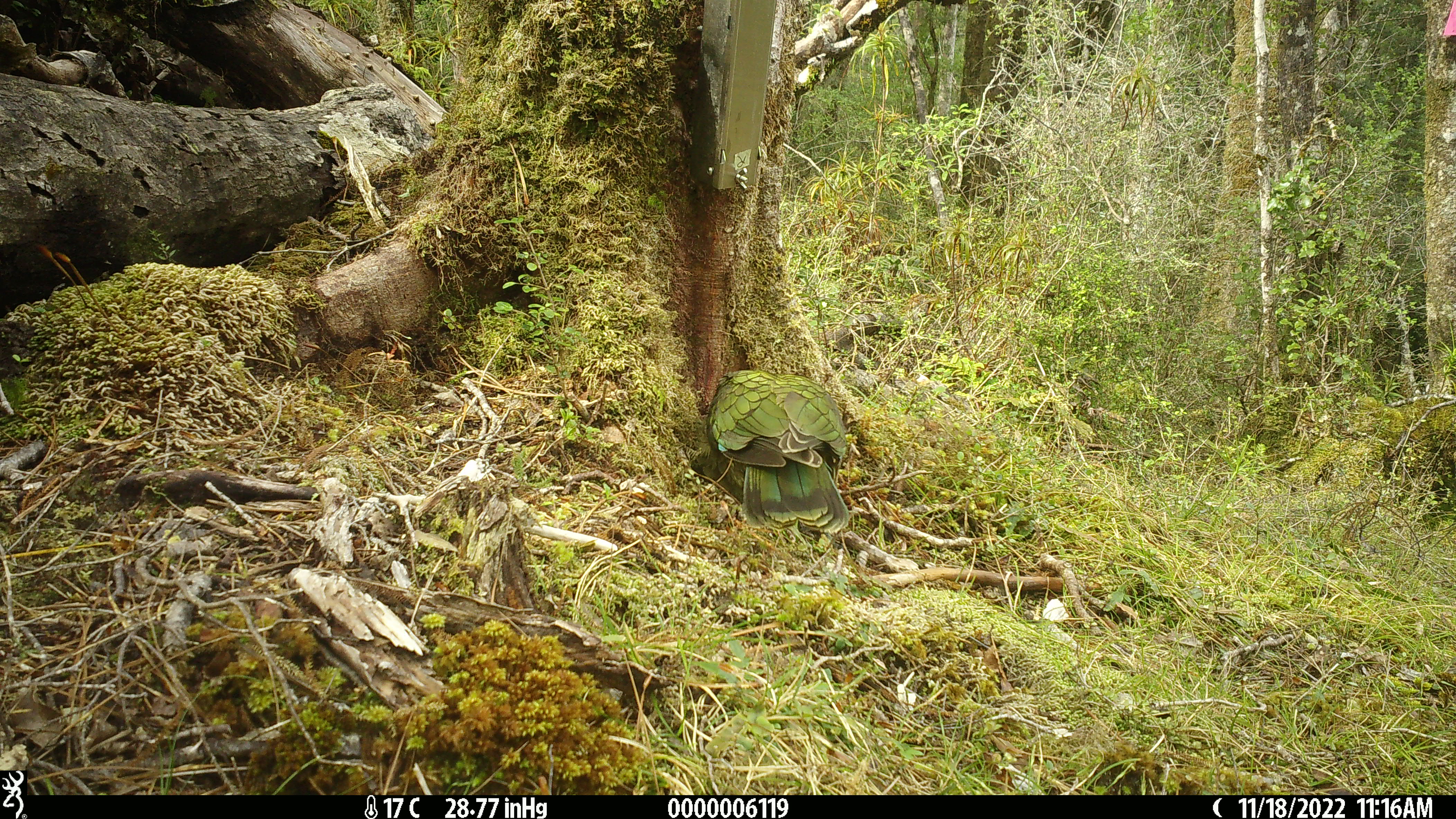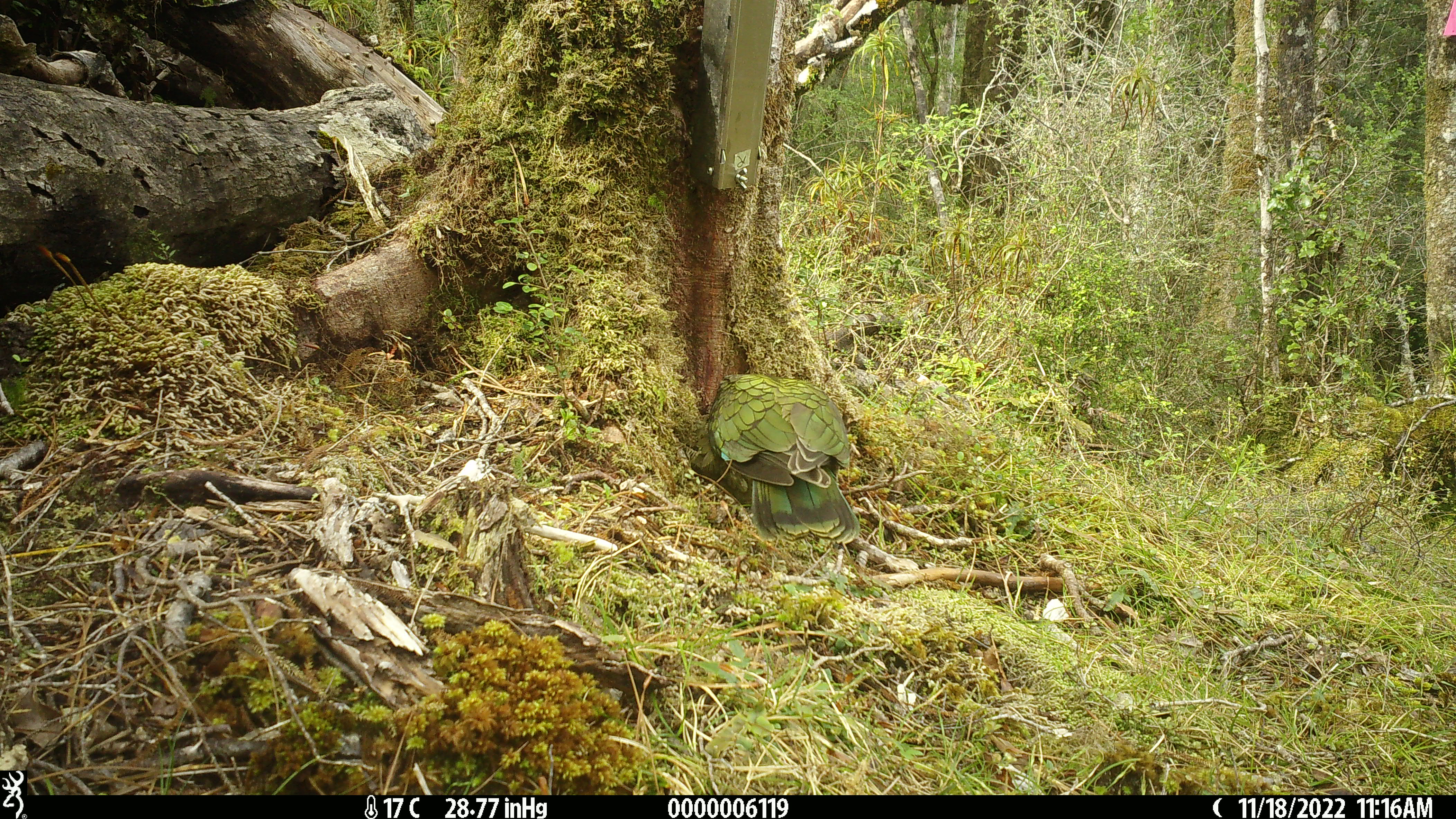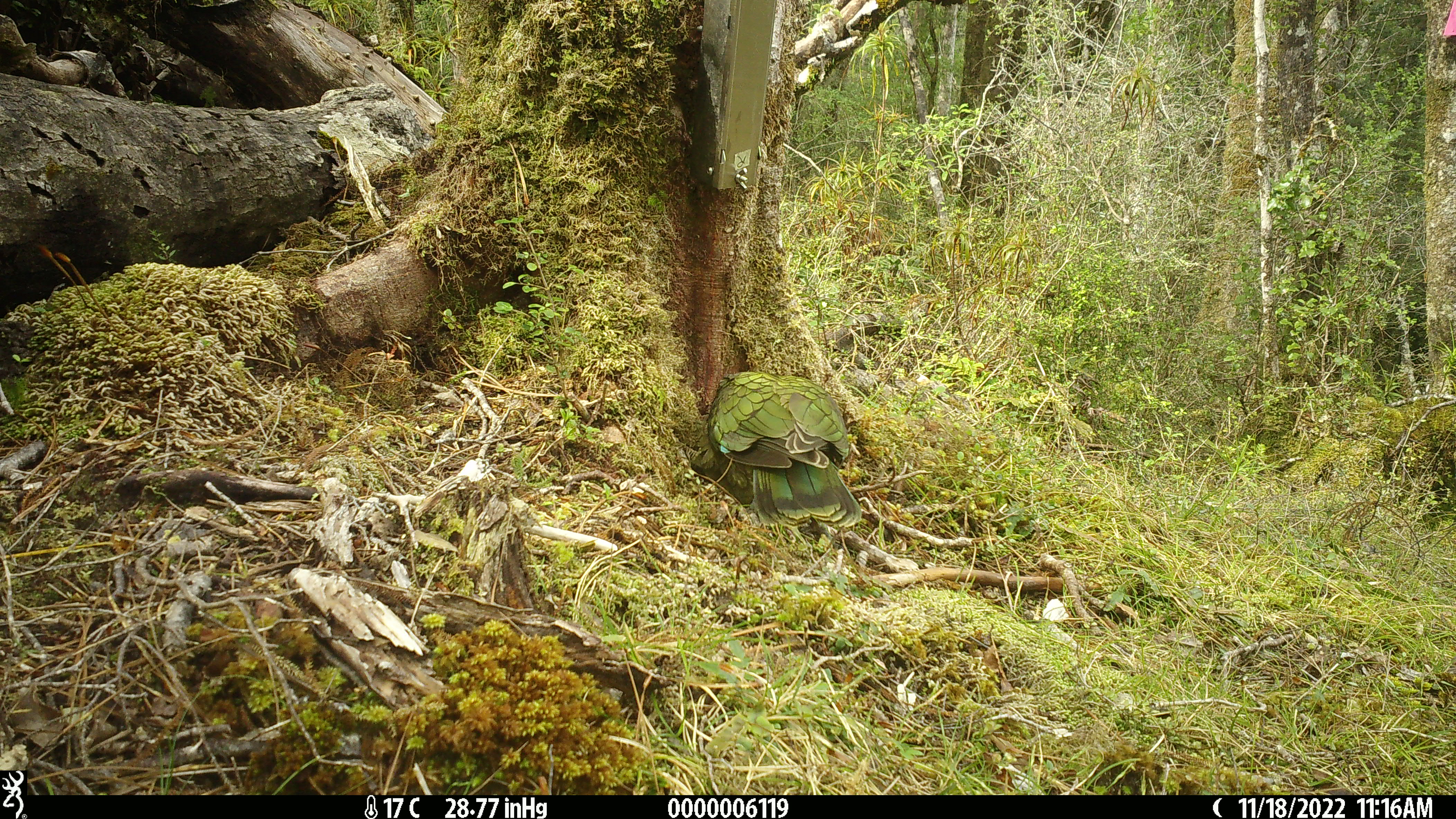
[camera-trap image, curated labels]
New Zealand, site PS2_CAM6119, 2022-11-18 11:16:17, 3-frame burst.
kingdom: Animalia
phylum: Chordata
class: Aves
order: Psittaciformes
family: Strigopidae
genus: Nestor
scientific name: Nestor notabilis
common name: kea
Kea (Nestor notabilis).